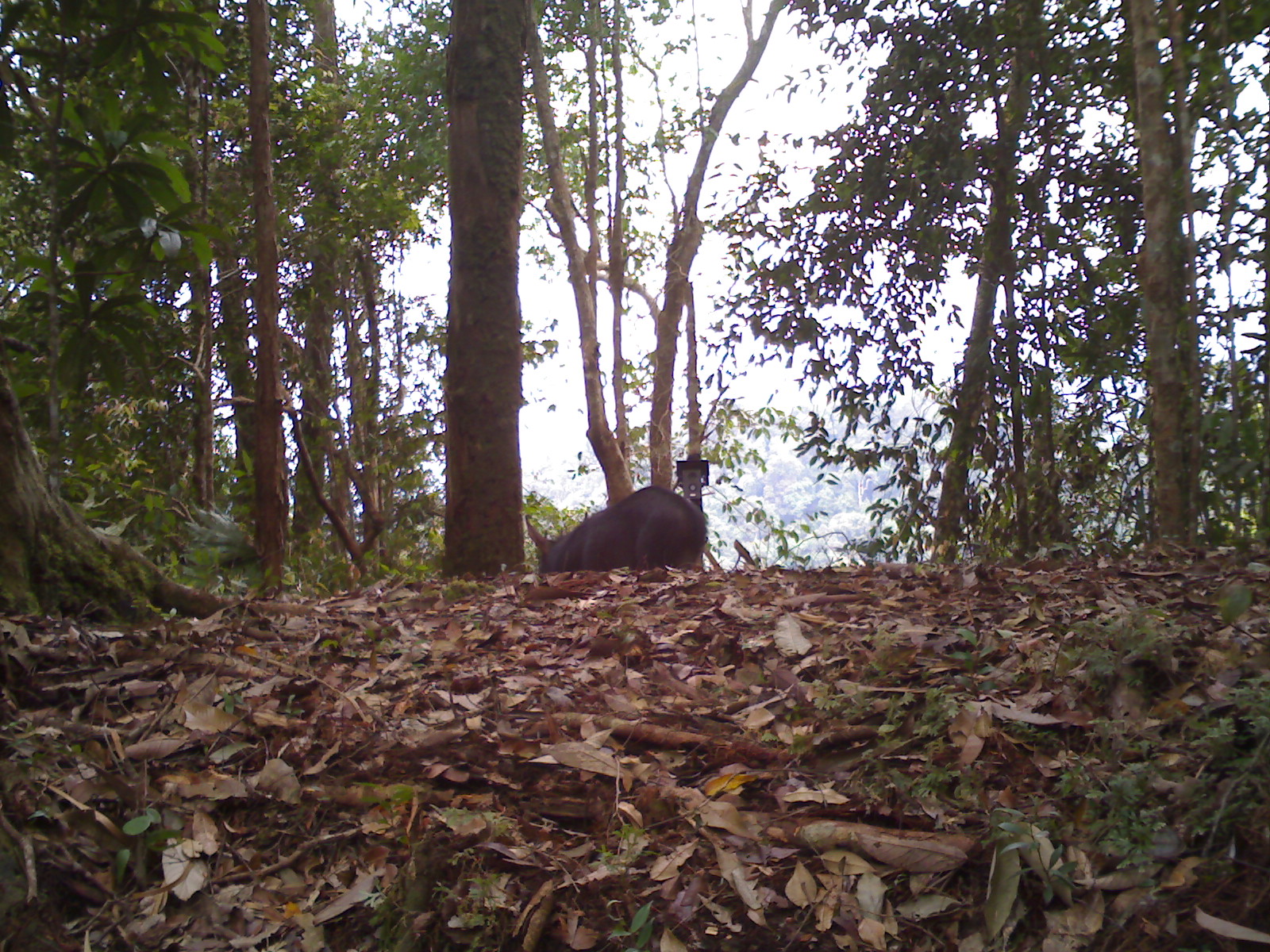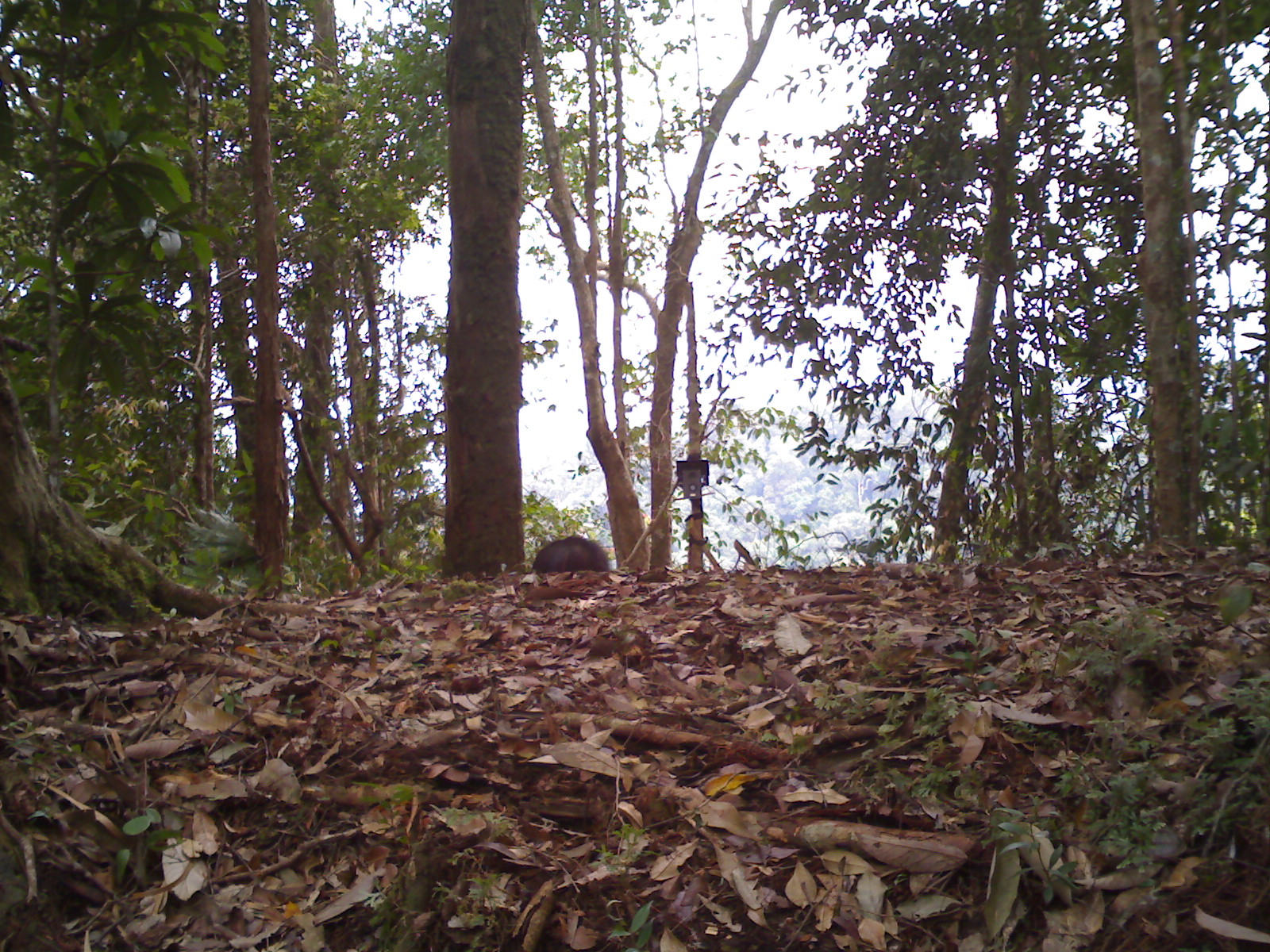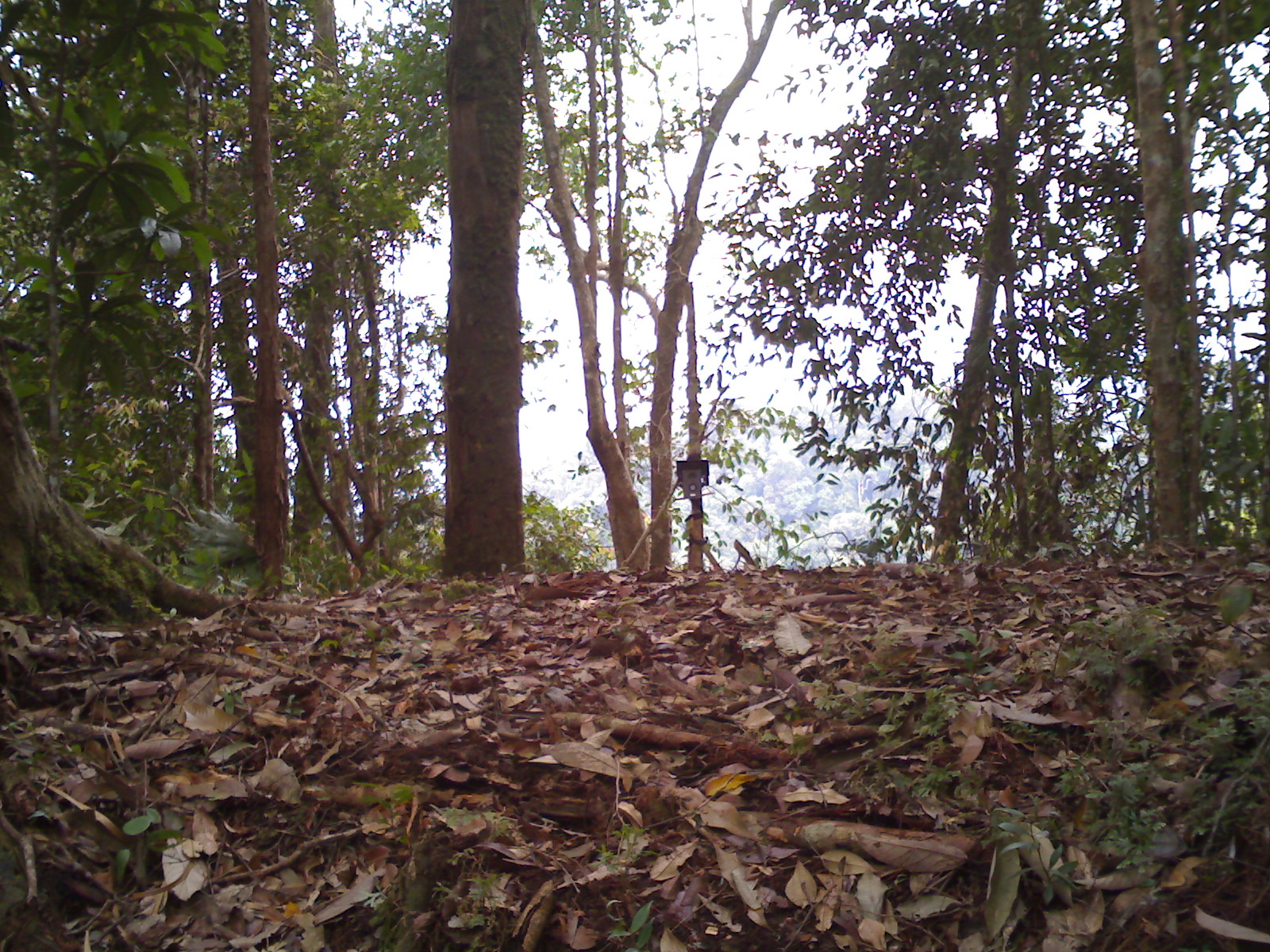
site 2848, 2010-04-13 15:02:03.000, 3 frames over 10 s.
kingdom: Animalia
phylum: Chordata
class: Mammalia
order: Artiodactyla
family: Bovidae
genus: Capricornis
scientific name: Capricornis sumatraensis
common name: southern serow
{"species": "Capricornis sumatraensis (southern serow)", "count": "1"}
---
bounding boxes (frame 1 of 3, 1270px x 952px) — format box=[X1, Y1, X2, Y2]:
capricornis sumatraensis: box=[524, 485, 706, 572]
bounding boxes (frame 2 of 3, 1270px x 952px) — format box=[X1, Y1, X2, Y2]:
capricornis sumatraensis: box=[531, 535, 609, 571]